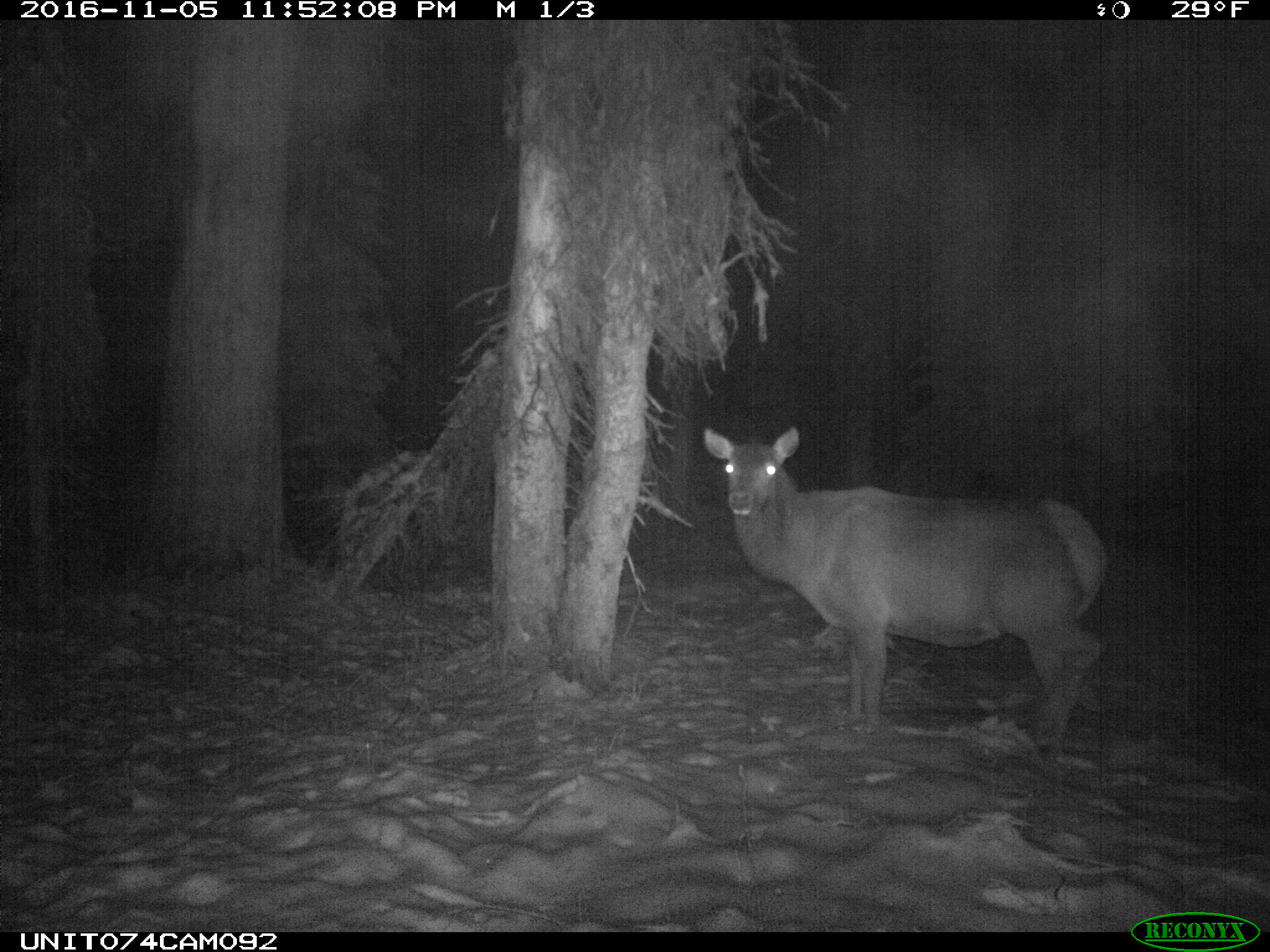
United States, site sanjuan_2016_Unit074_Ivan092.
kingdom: Animalia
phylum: Chordata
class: Mammalia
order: Artiodactyla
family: Cervidae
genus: Cervus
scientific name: Cervus elaphus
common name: red deer